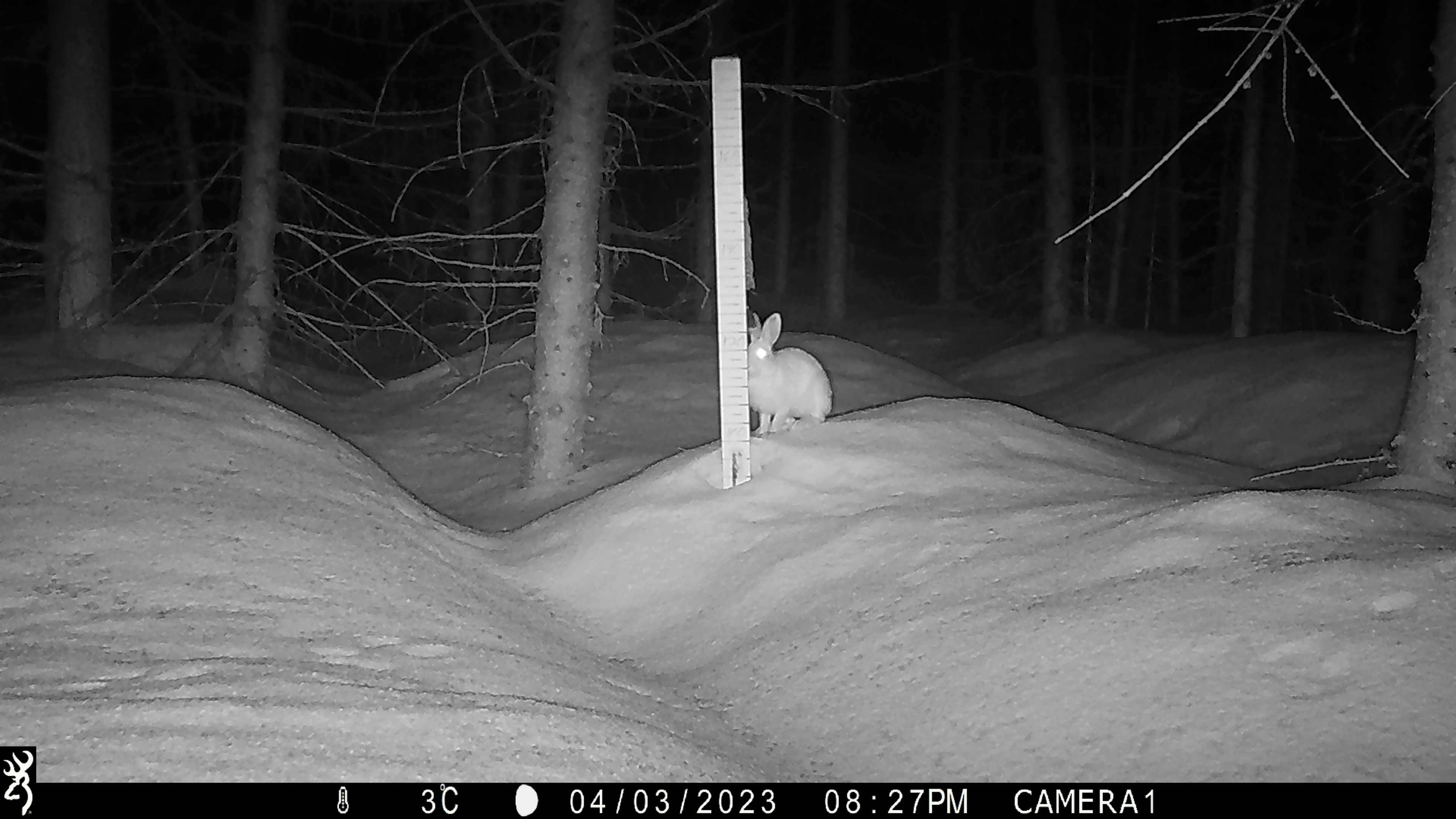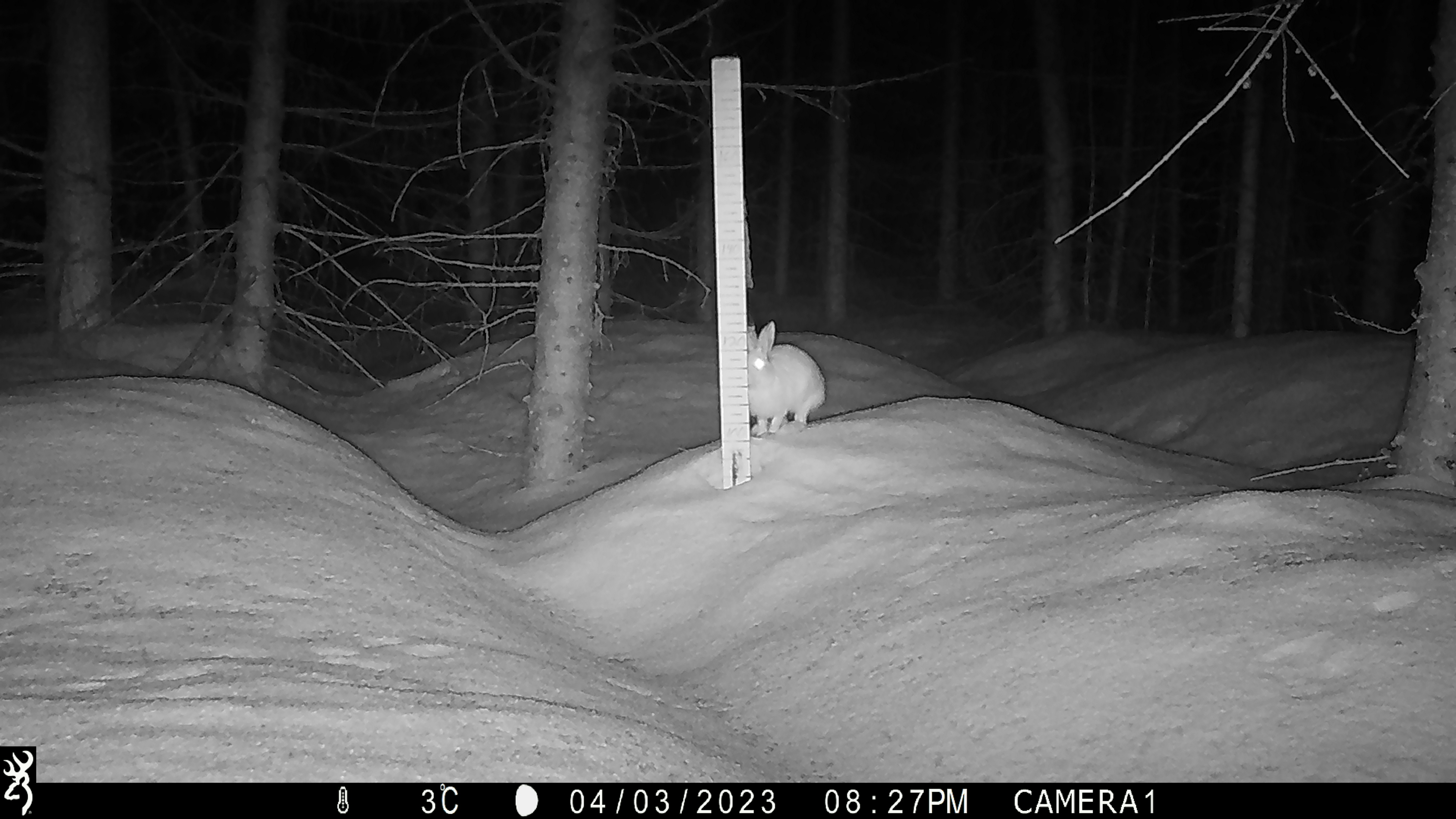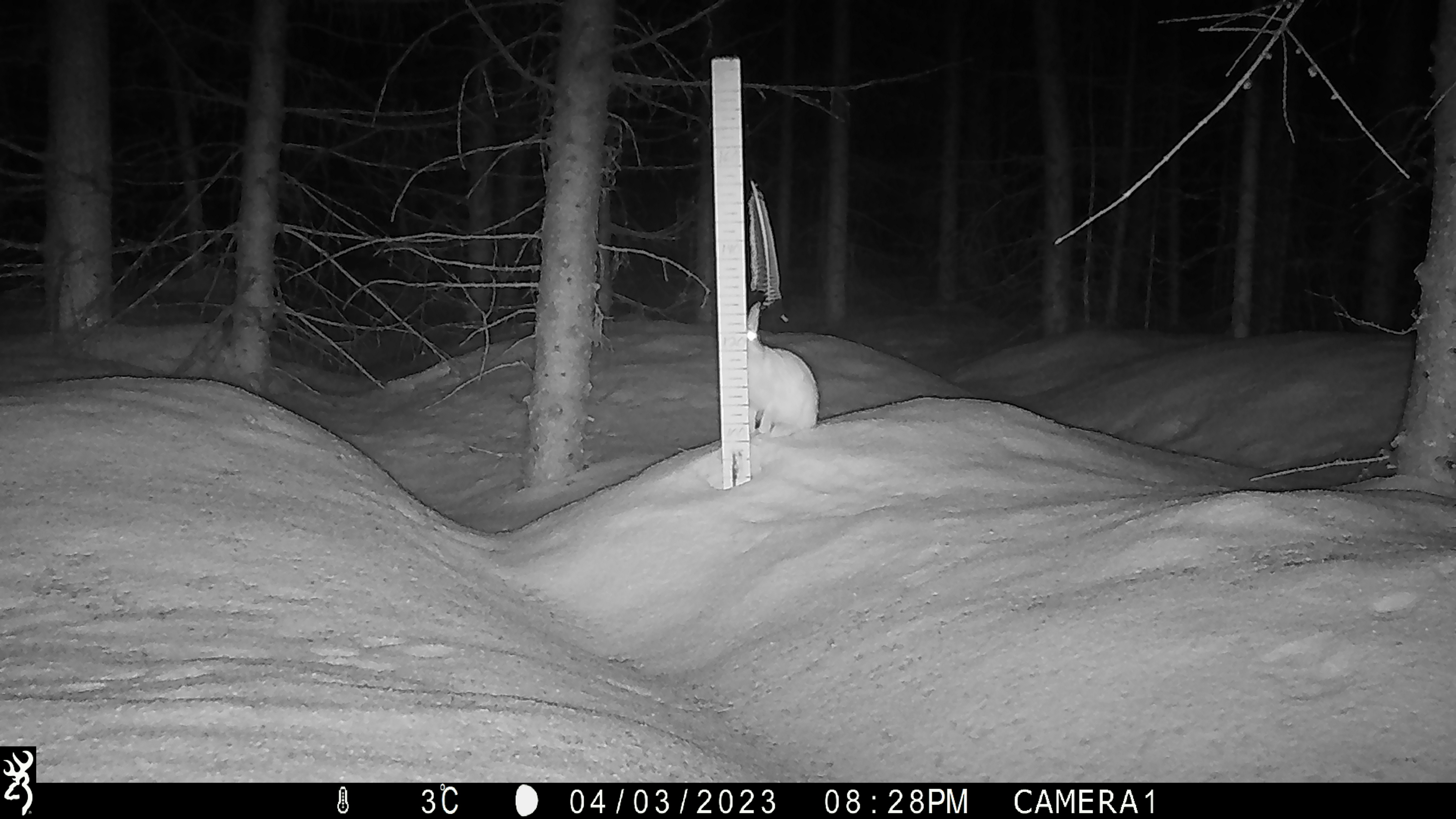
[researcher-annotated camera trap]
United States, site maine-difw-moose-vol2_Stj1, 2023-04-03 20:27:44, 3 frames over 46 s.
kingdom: Animalia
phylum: Chordata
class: Mammalia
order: Lagomorpha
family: Leporidae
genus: Lepus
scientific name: Lepus americanus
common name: snowshoe hare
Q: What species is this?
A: Snowshoe hare (Lepus americanus).